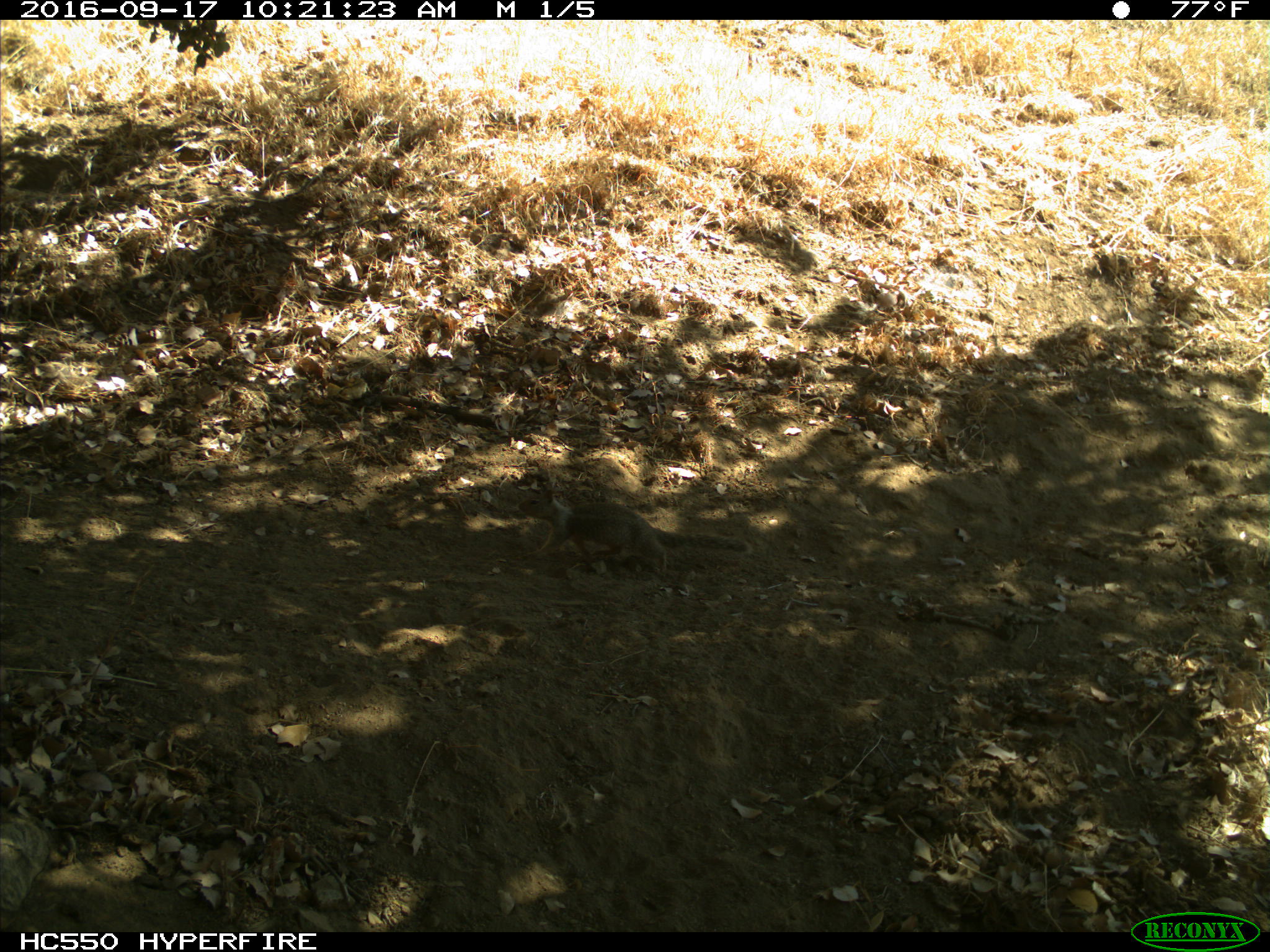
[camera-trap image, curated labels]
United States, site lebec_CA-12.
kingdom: Animalia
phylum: Chordata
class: Mammalia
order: Rodentia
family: Sciuridae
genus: Otospermophilus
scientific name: Otospermophilus beecheyi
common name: california ground squirrel